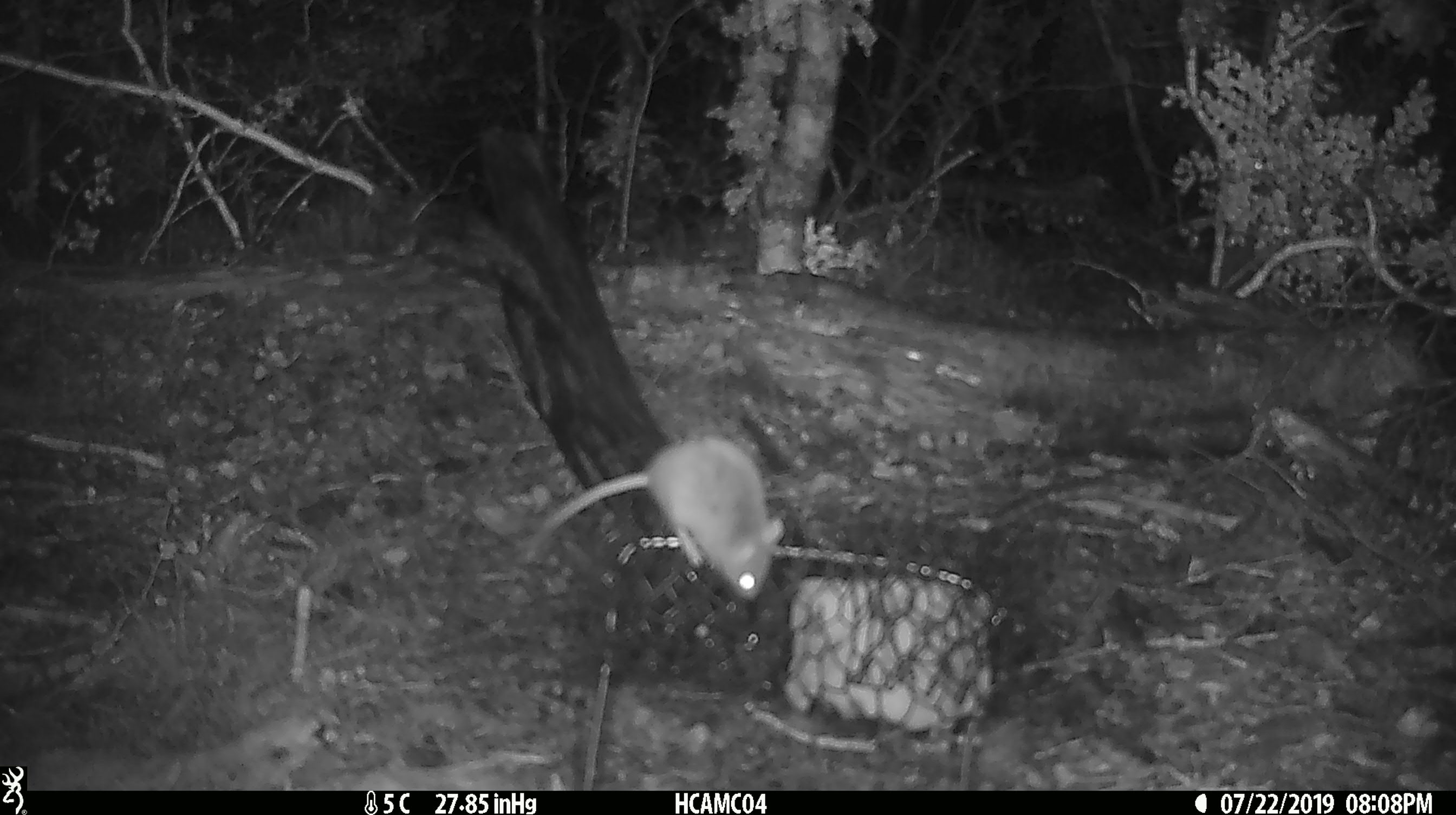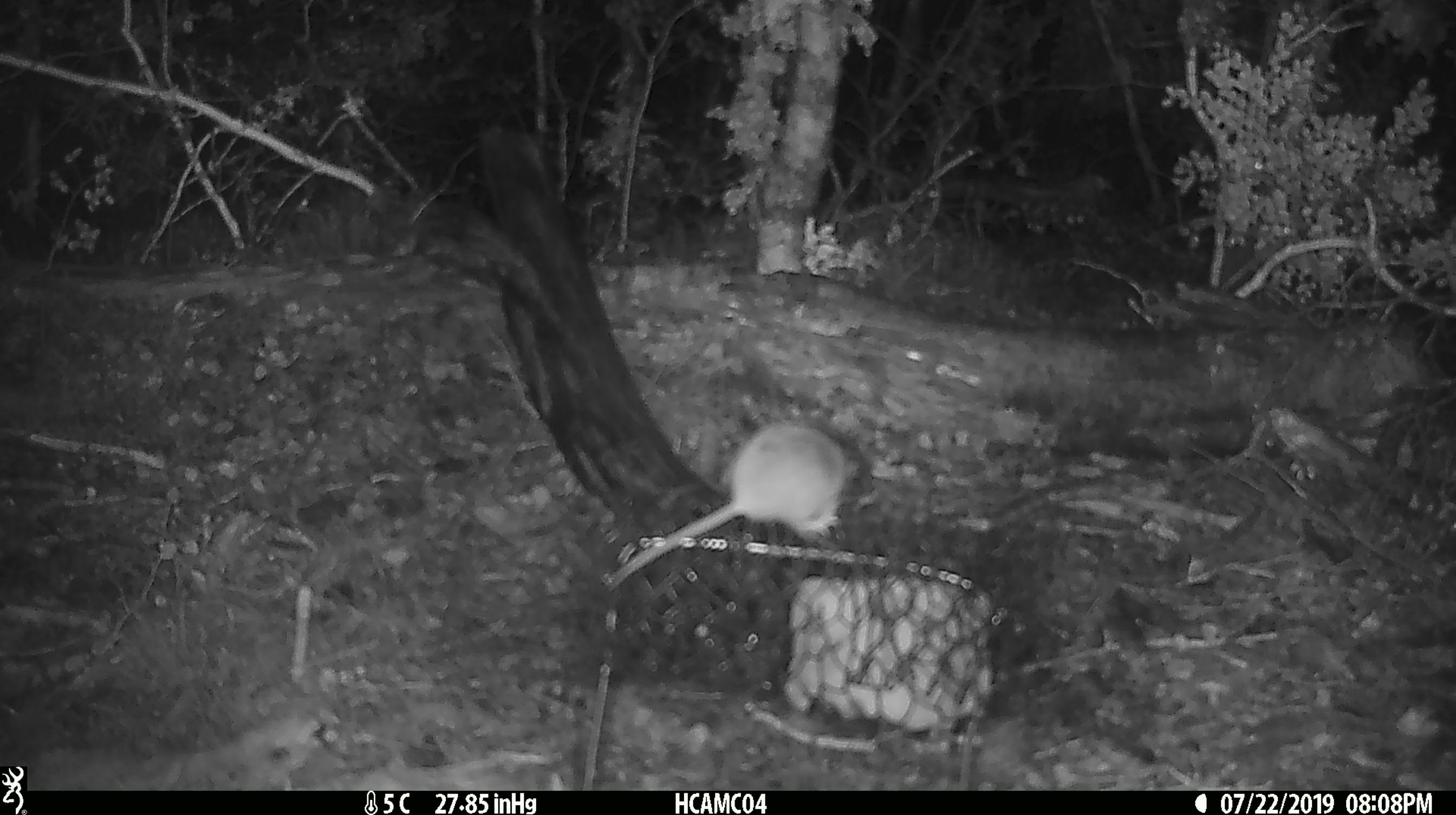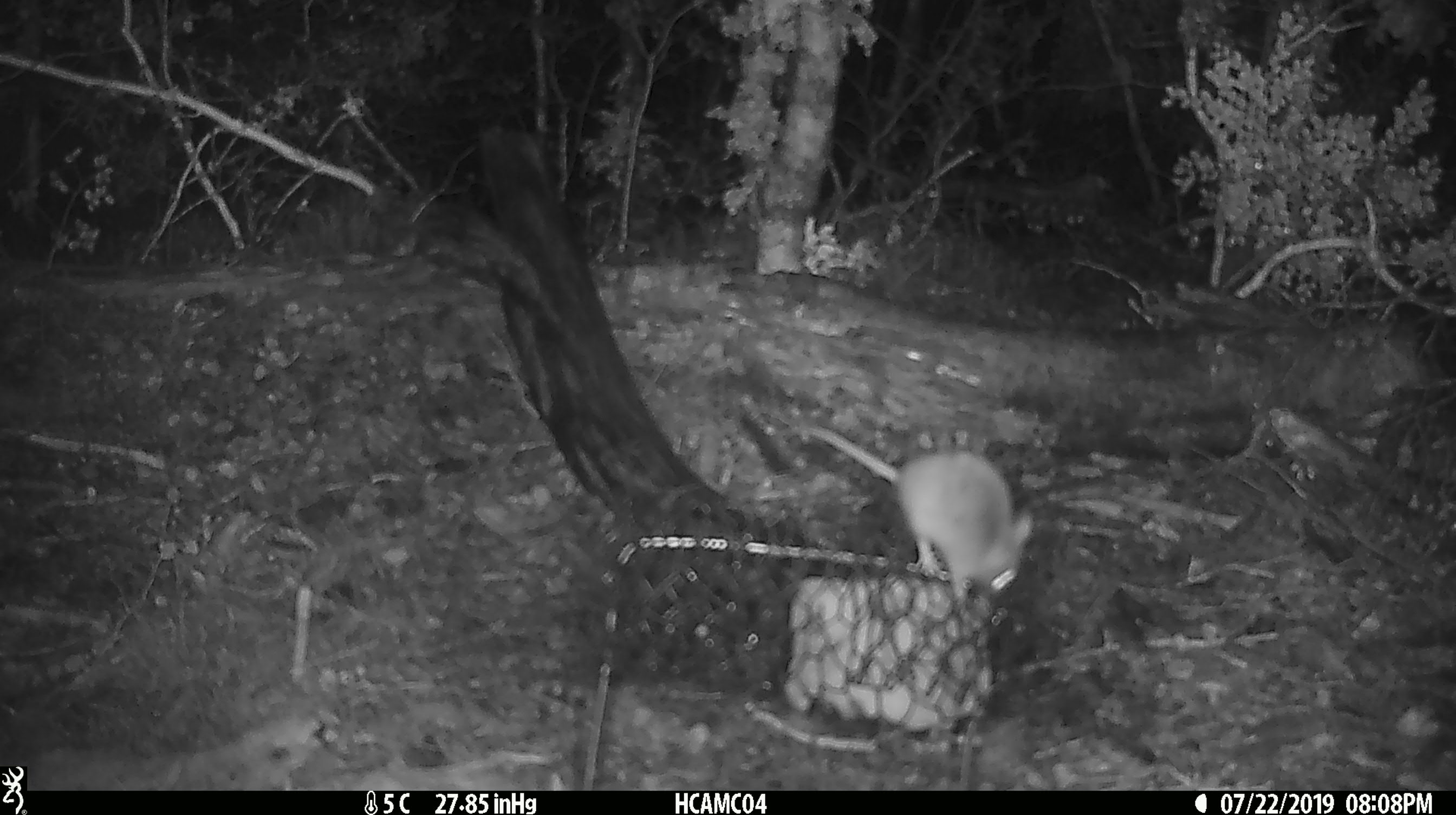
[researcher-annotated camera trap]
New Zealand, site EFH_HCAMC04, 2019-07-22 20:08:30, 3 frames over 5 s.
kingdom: Animalia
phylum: Chordata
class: Mammalia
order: Rodentia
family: Muridae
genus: Mus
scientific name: Mus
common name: mouse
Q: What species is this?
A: Mouse (Mus).